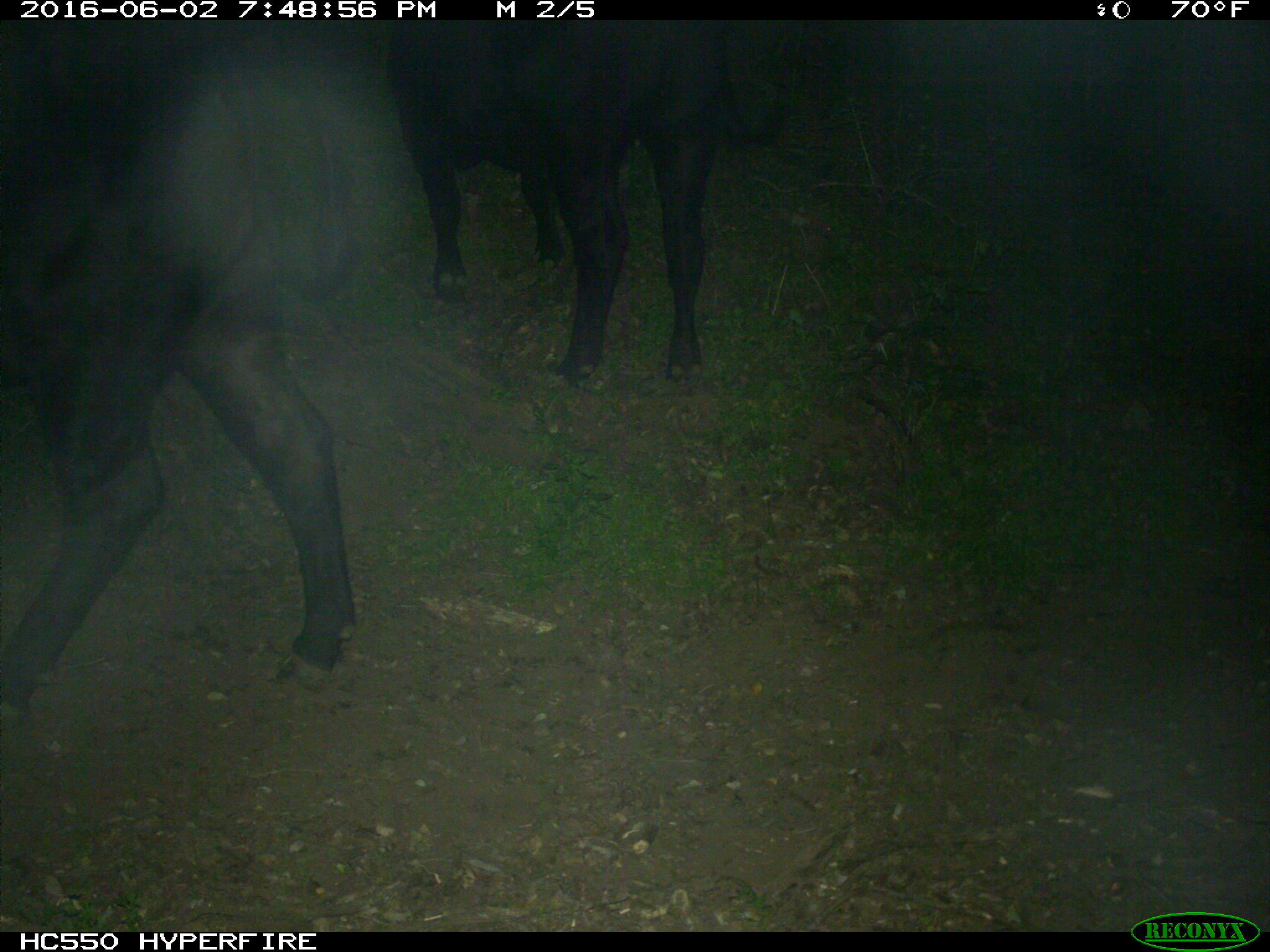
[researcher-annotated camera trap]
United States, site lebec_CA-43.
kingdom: Animalia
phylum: Chordata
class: Mammalia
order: Artiodactyla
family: Bovidae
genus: Bos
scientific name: Bos taurus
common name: domestic cow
Bos taurus (domestic cow).